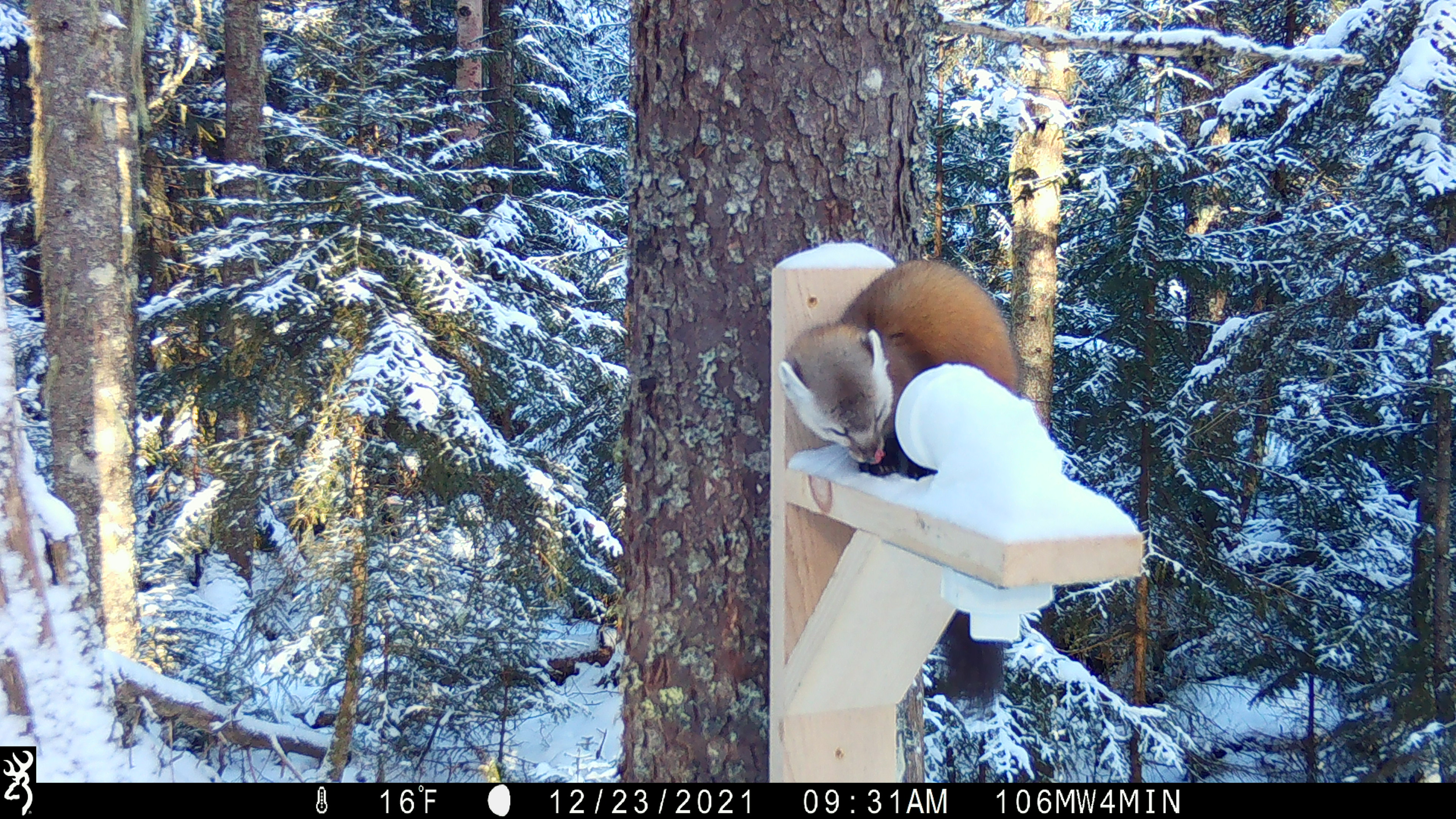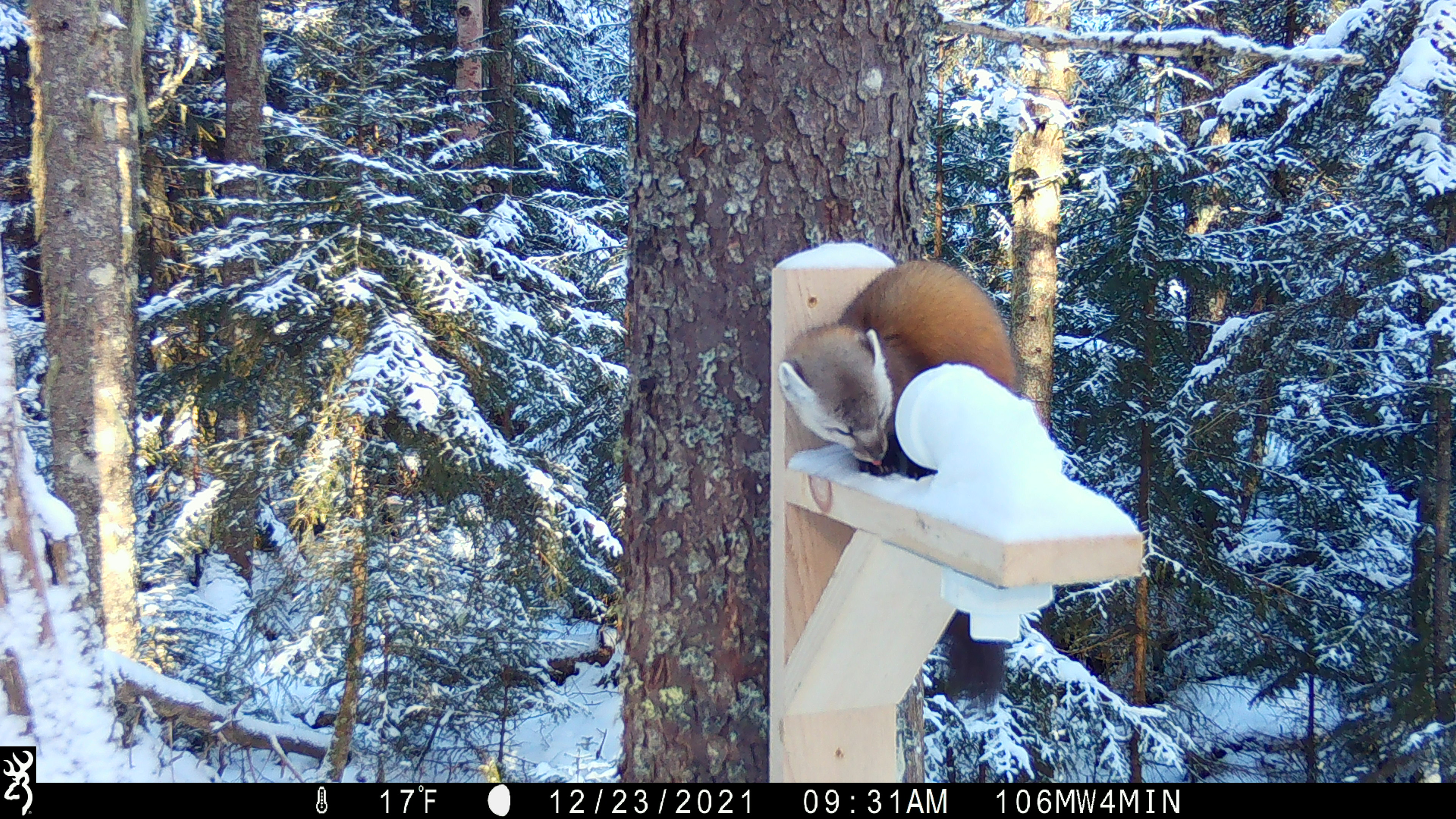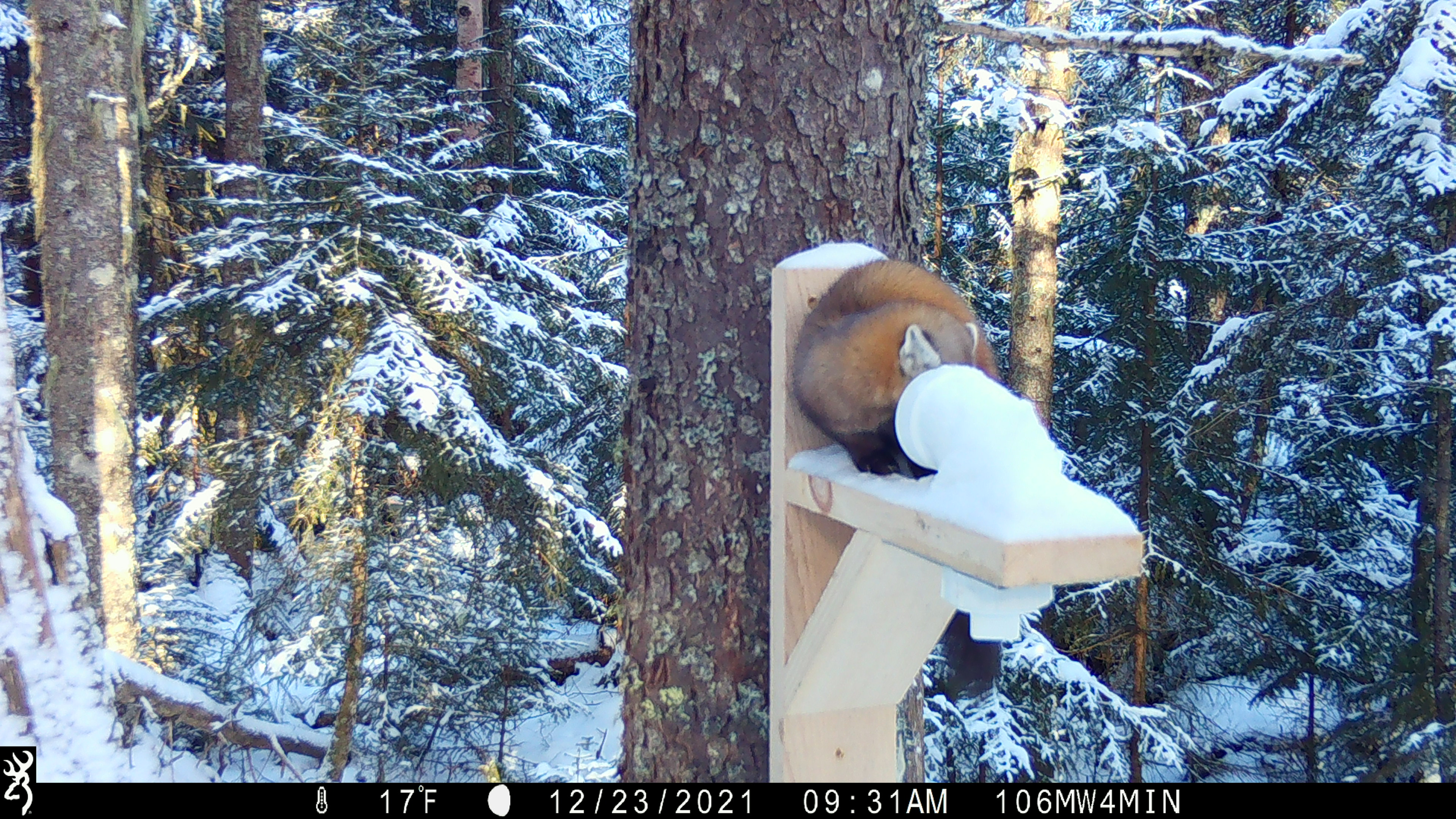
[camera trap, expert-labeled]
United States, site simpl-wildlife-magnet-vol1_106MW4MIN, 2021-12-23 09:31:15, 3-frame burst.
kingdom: Animalia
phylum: Chordata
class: Mammalia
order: Carnivora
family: Mustelidae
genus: Martes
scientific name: Martes americana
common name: american marten